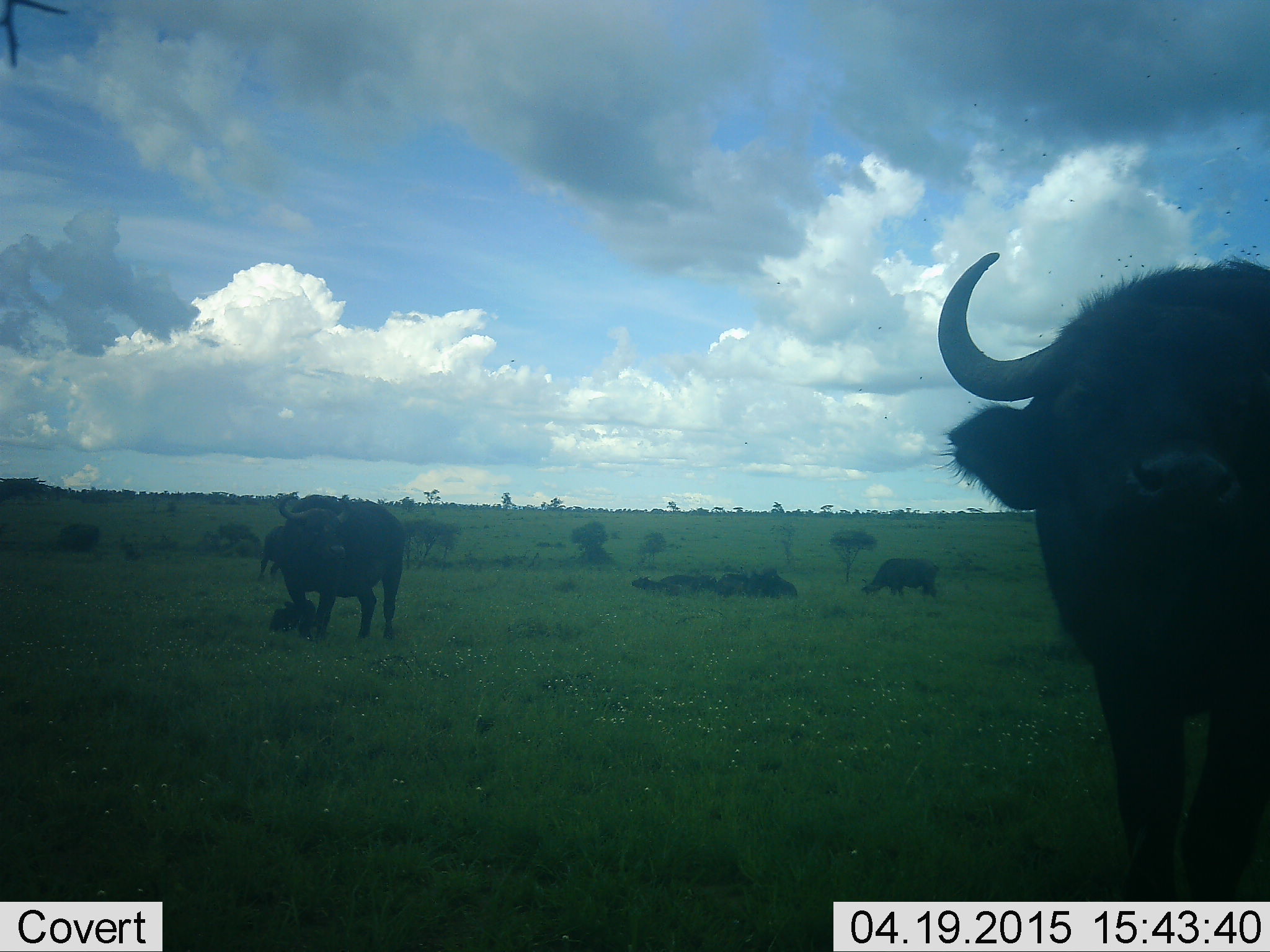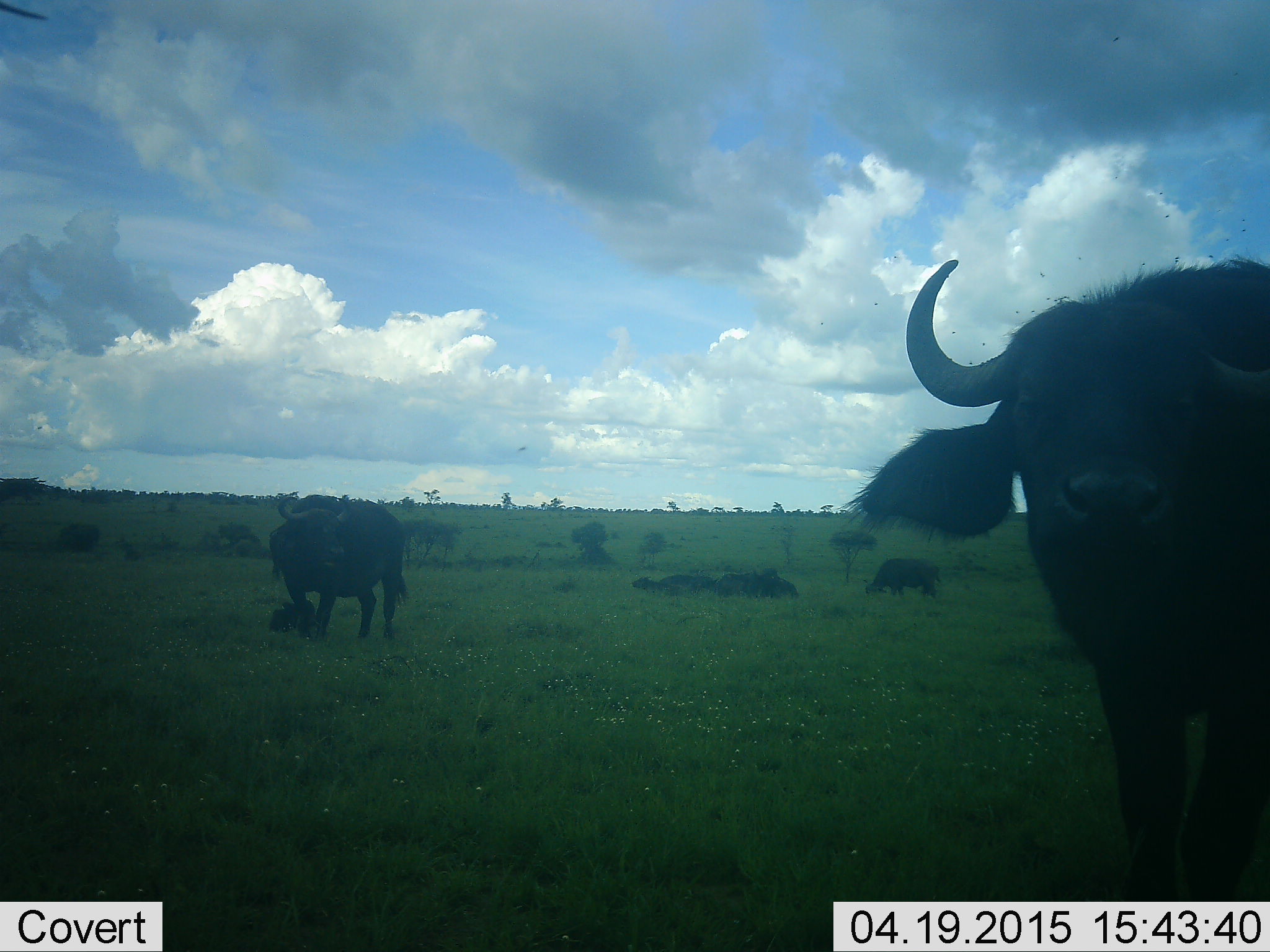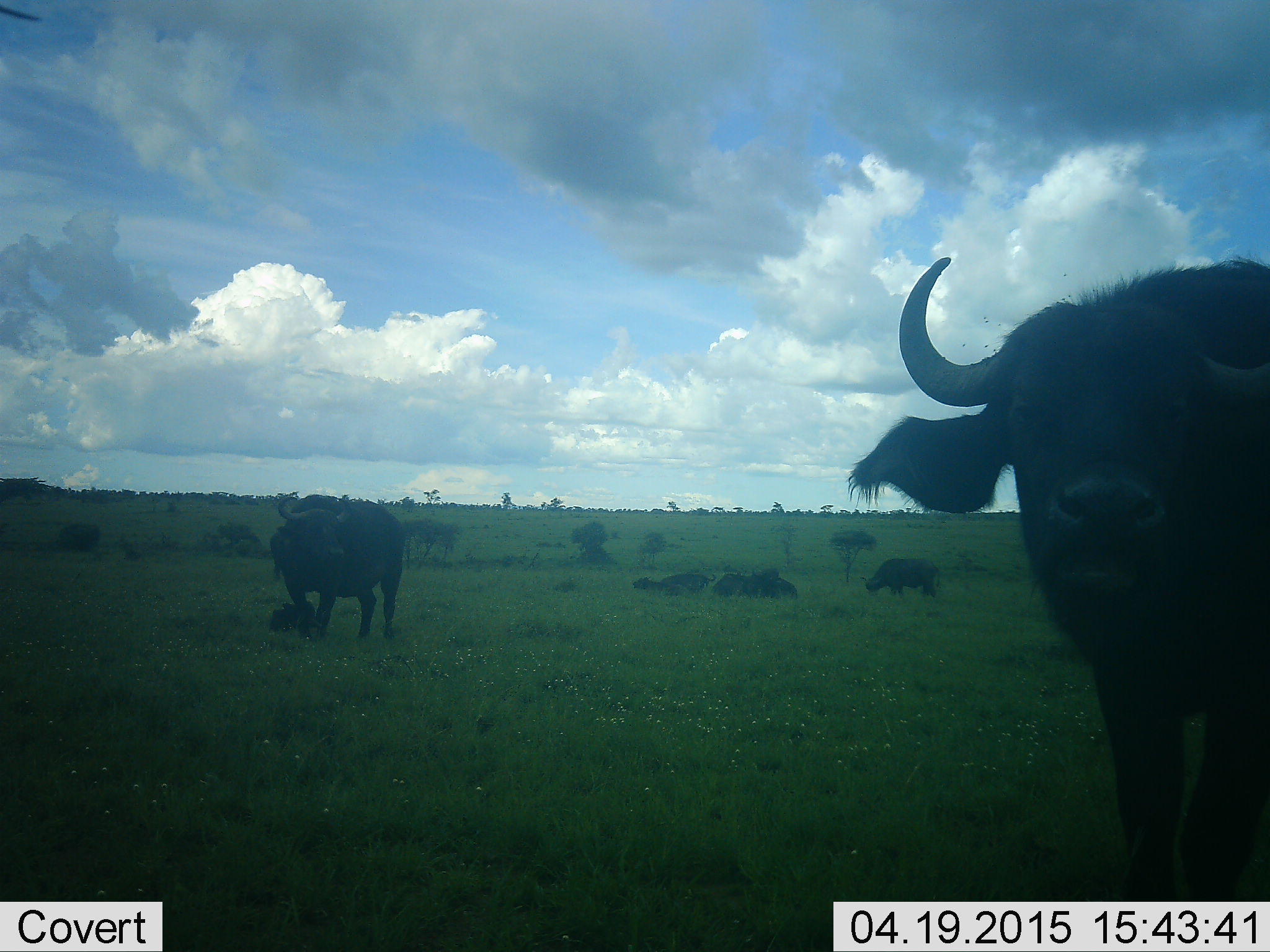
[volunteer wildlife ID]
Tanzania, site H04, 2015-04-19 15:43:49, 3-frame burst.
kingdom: Animalia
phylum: Chordata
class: Mammalia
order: Artiodactyla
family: Bovidae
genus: Syncerus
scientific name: Syncerus caffer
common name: cape buffalo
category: buffalo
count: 8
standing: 100%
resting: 67%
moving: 0%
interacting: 17%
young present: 17%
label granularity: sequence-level